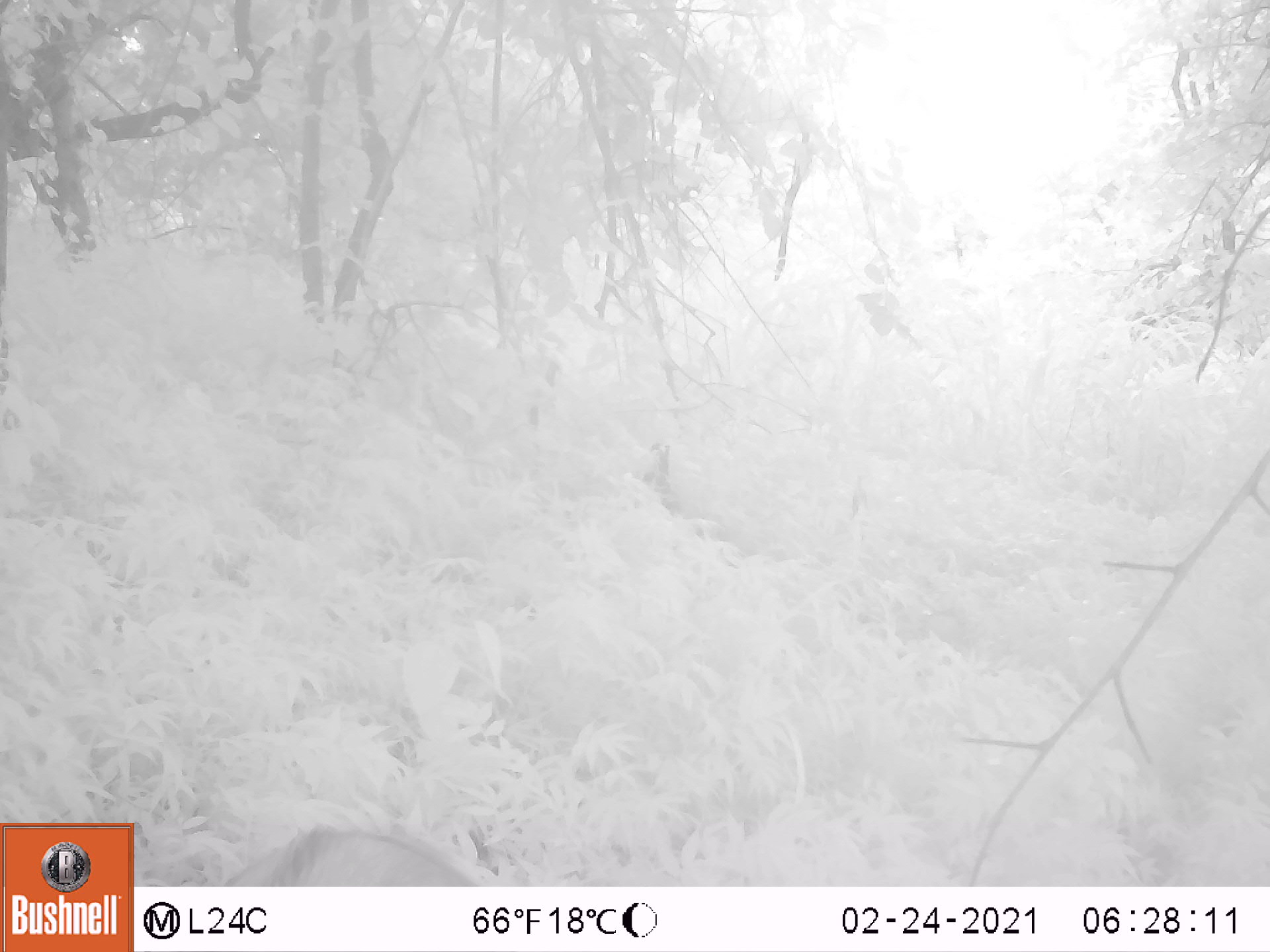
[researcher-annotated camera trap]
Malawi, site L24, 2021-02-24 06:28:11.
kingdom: Animalia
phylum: Chordata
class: Mammalia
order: Artiodactyla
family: Suidae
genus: Potamochoerus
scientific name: Potamochoerus larvatus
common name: bushpig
Bushpig (Potamochoerus larvatus), count 1.